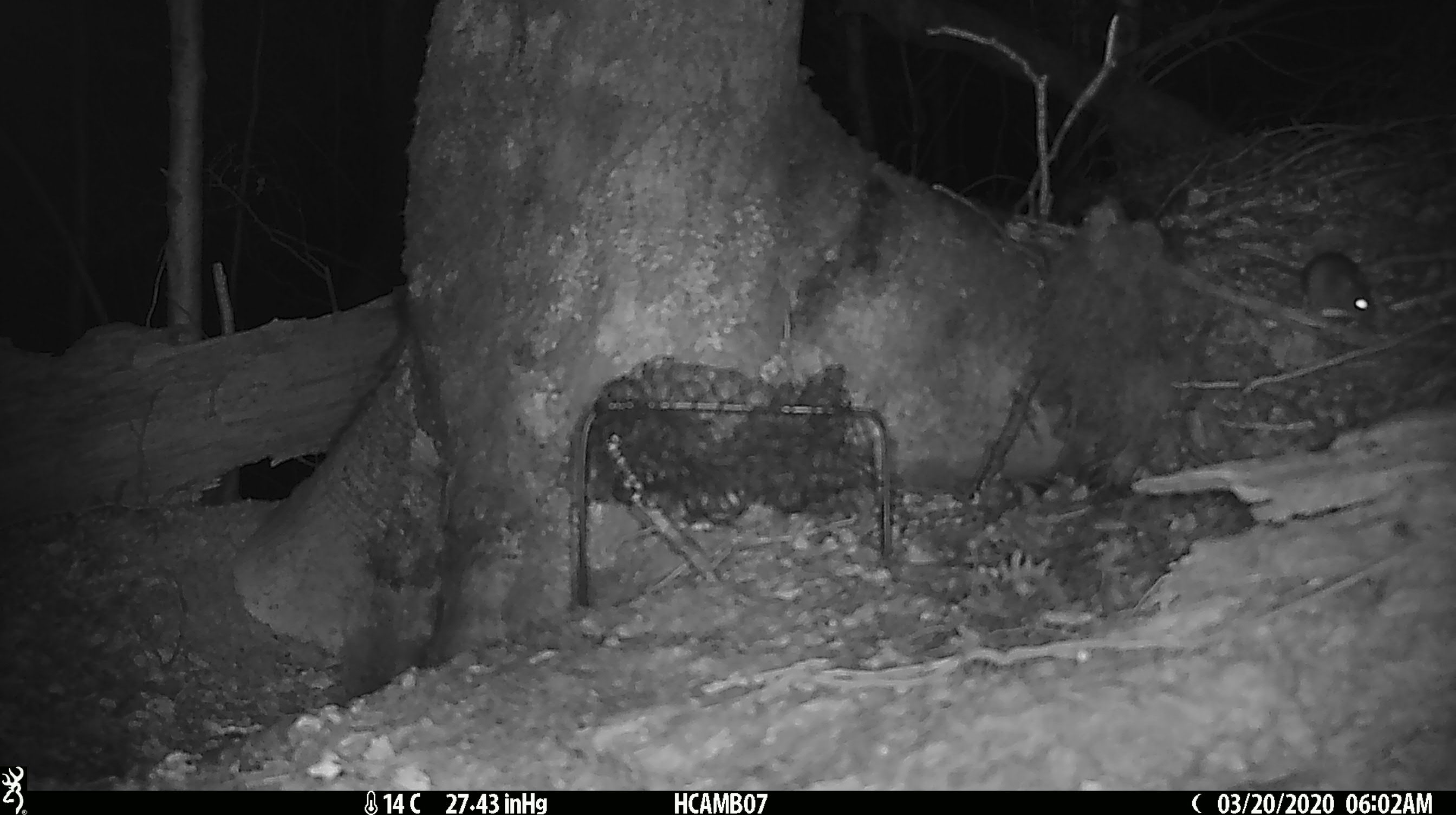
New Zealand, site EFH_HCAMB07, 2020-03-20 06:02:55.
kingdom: Animalia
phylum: Chordata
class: Mammalia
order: Rodentia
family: Muridae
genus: Mus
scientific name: Mus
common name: mouse